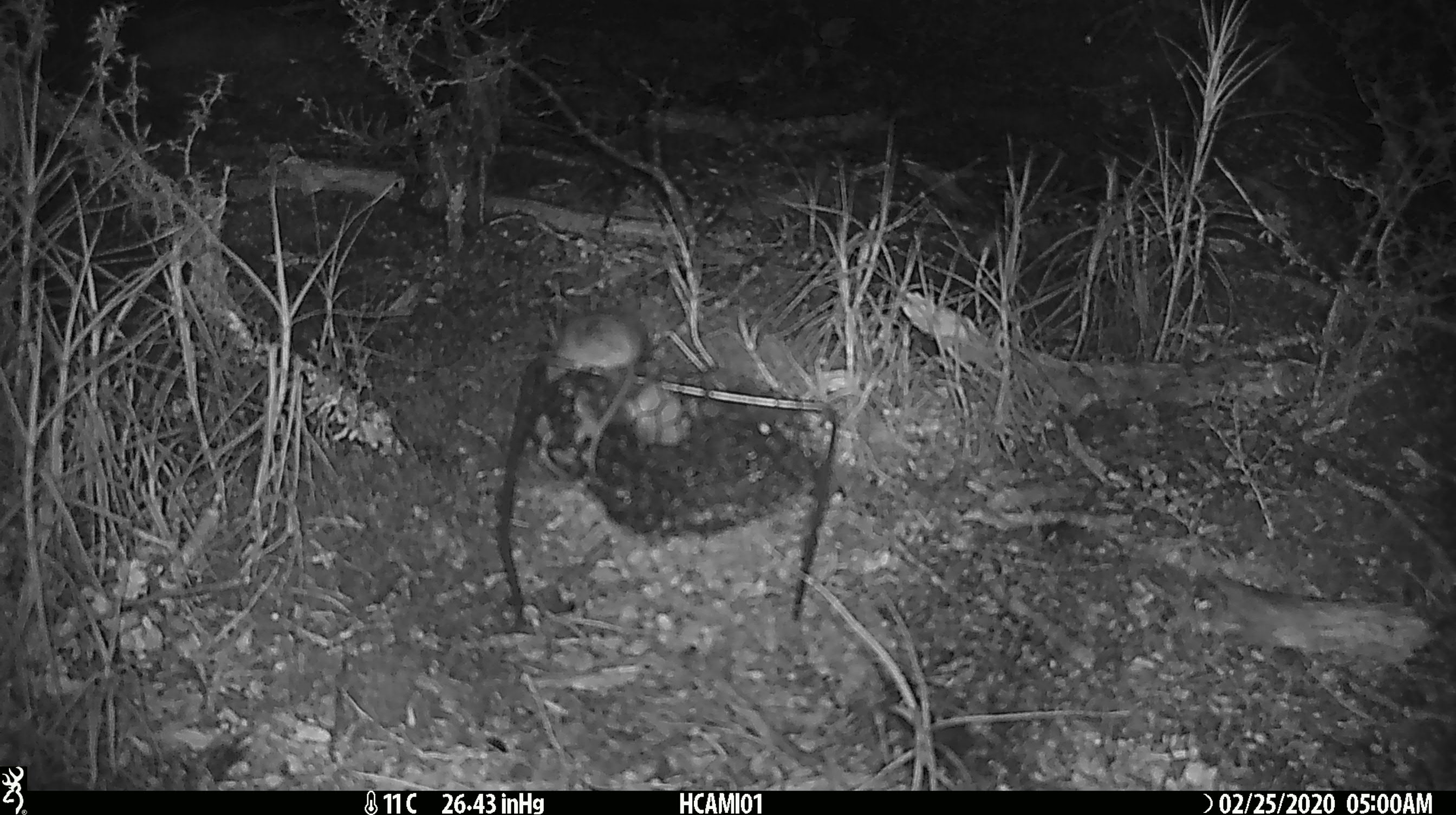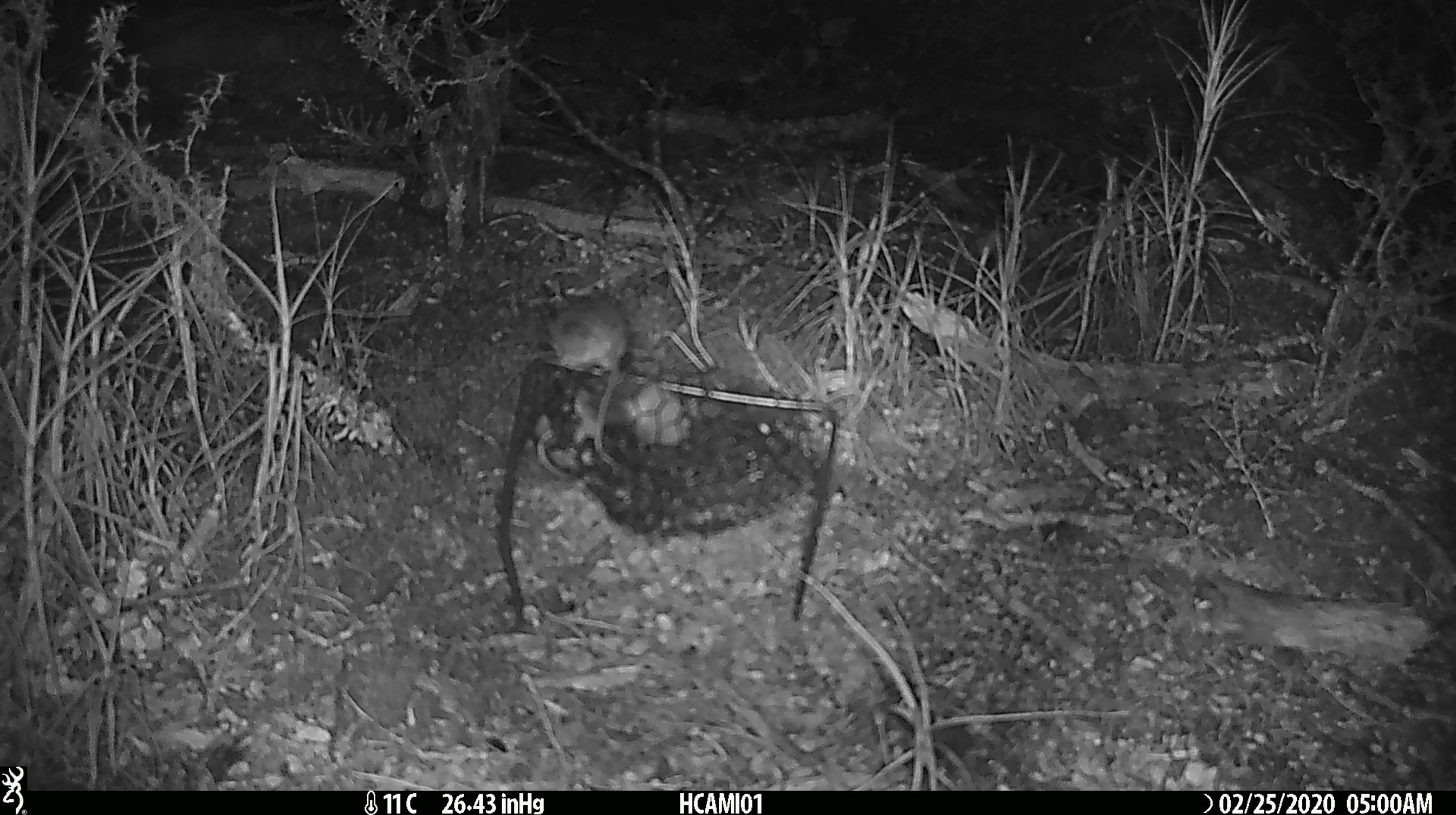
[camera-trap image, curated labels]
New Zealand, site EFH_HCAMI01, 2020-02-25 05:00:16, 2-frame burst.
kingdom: Animalia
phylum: Chordata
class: Mammalia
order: Rodentia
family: Muridae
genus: Mus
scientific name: Mus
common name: mouse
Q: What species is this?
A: Mouse (Mus).